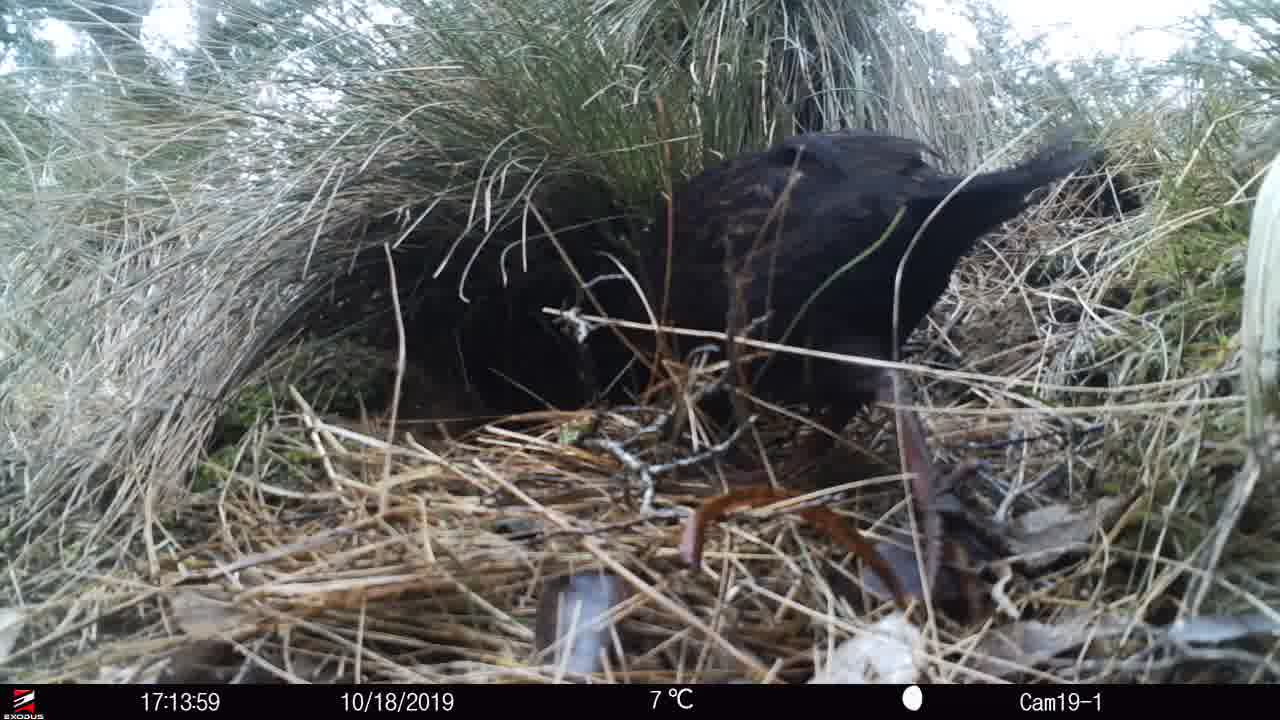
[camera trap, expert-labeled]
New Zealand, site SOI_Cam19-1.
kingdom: Animalia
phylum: Chordata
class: Aves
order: Gruiformes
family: Rallidae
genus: Gallirallus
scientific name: Gallirallus australis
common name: weka